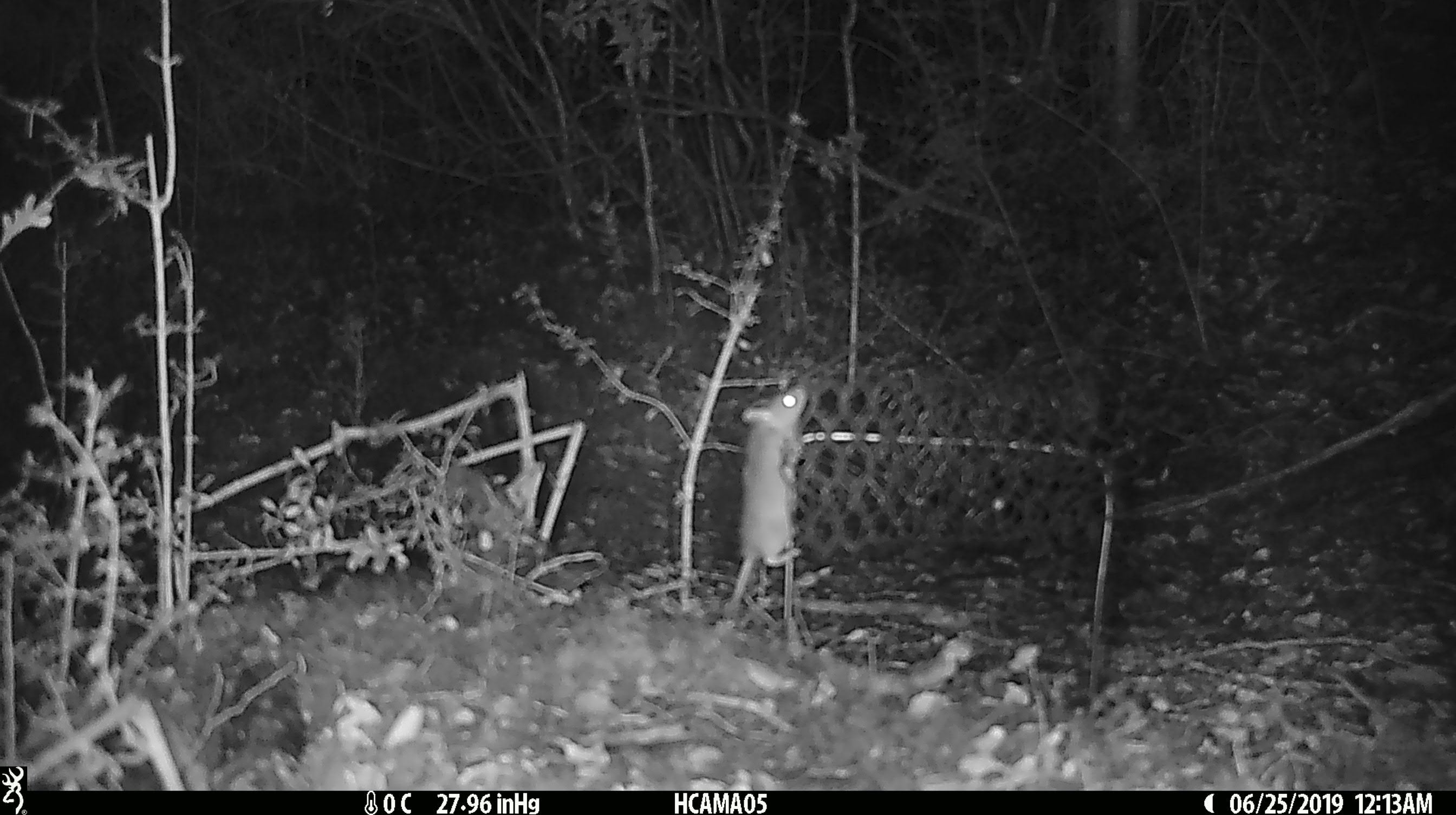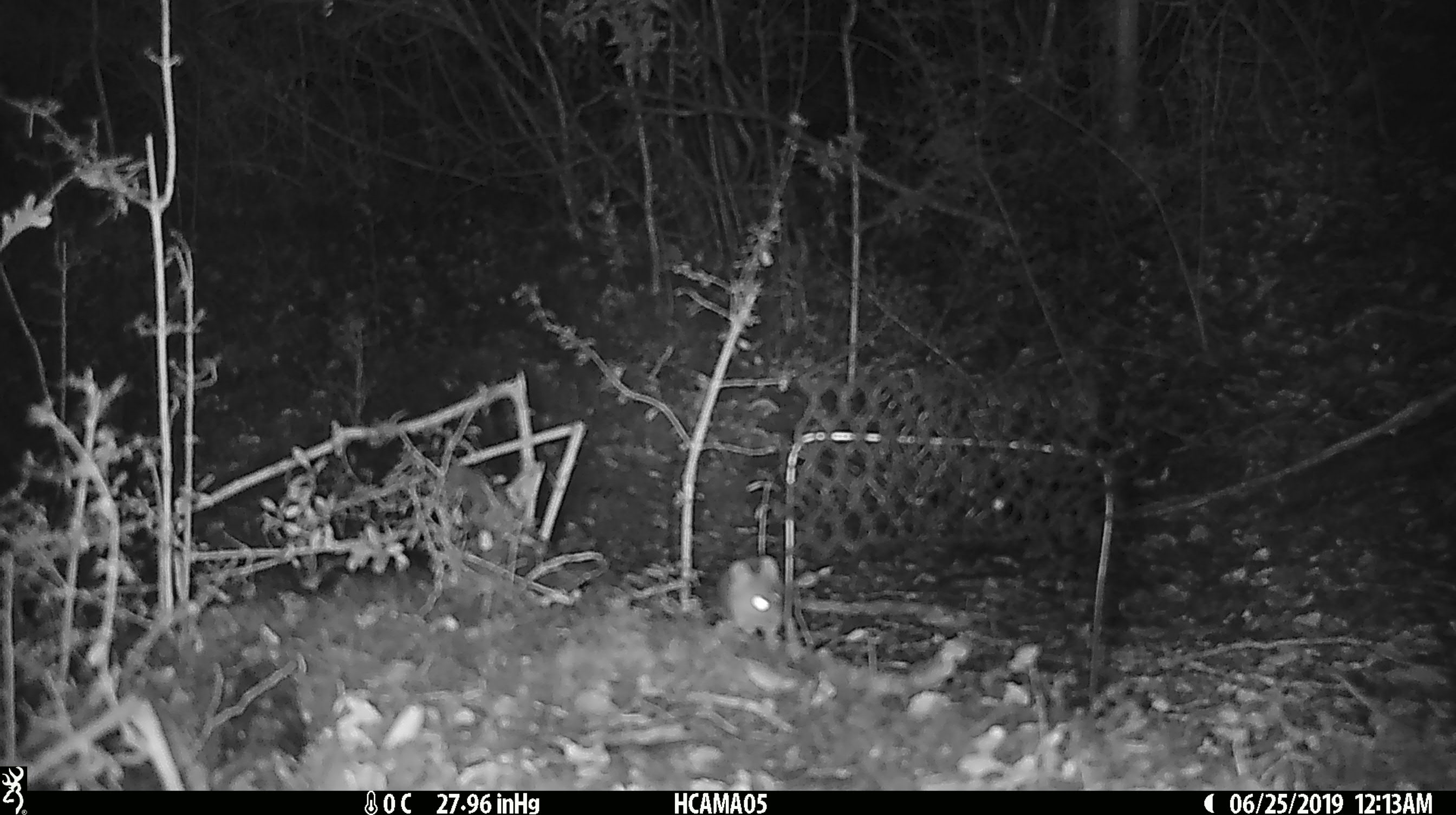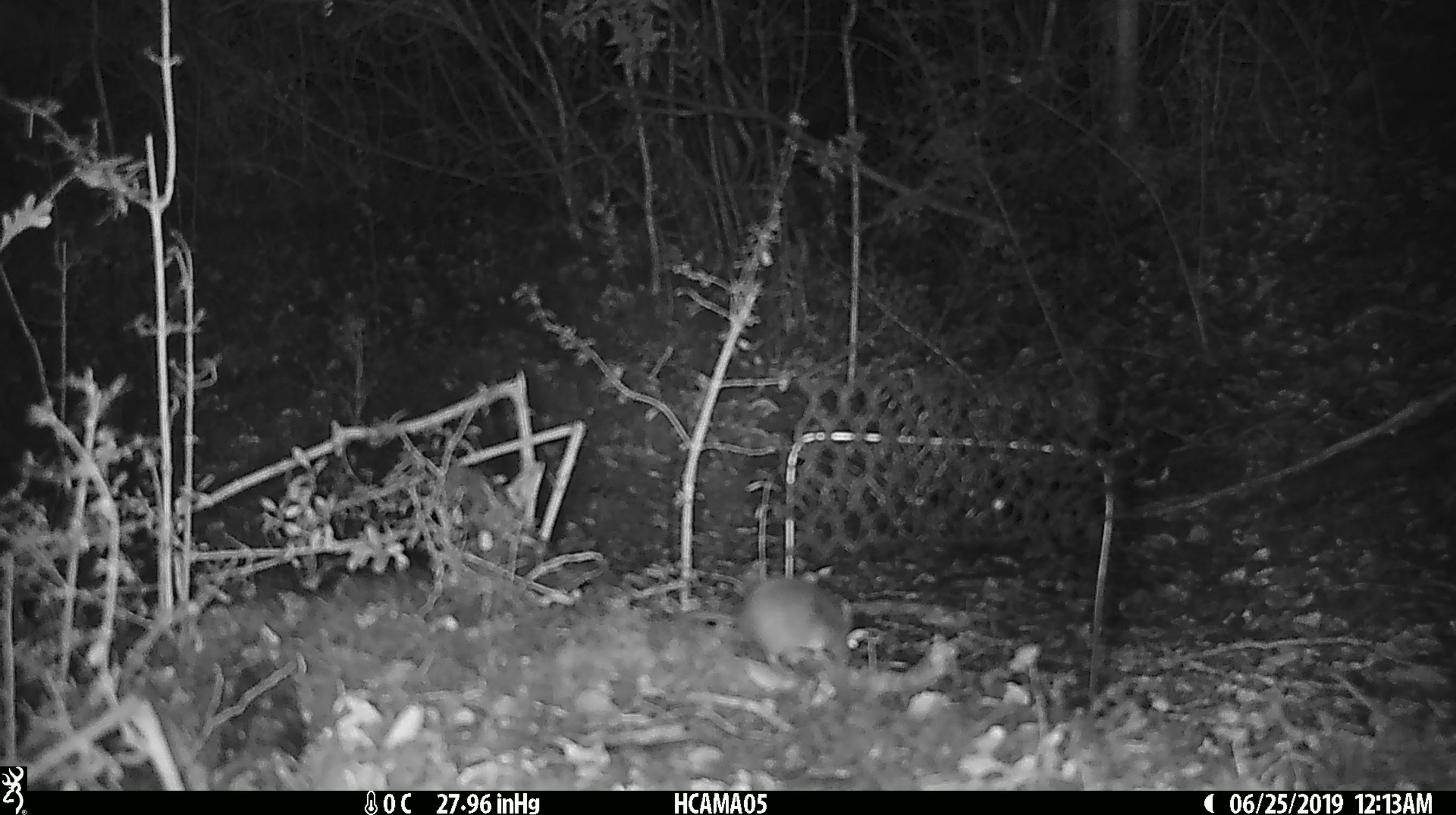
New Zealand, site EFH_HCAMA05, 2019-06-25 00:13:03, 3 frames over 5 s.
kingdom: Animalia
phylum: Chordata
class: Mammalia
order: Rodentia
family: Muridae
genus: Mus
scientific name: Mus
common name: mouse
Mouse (Mus).